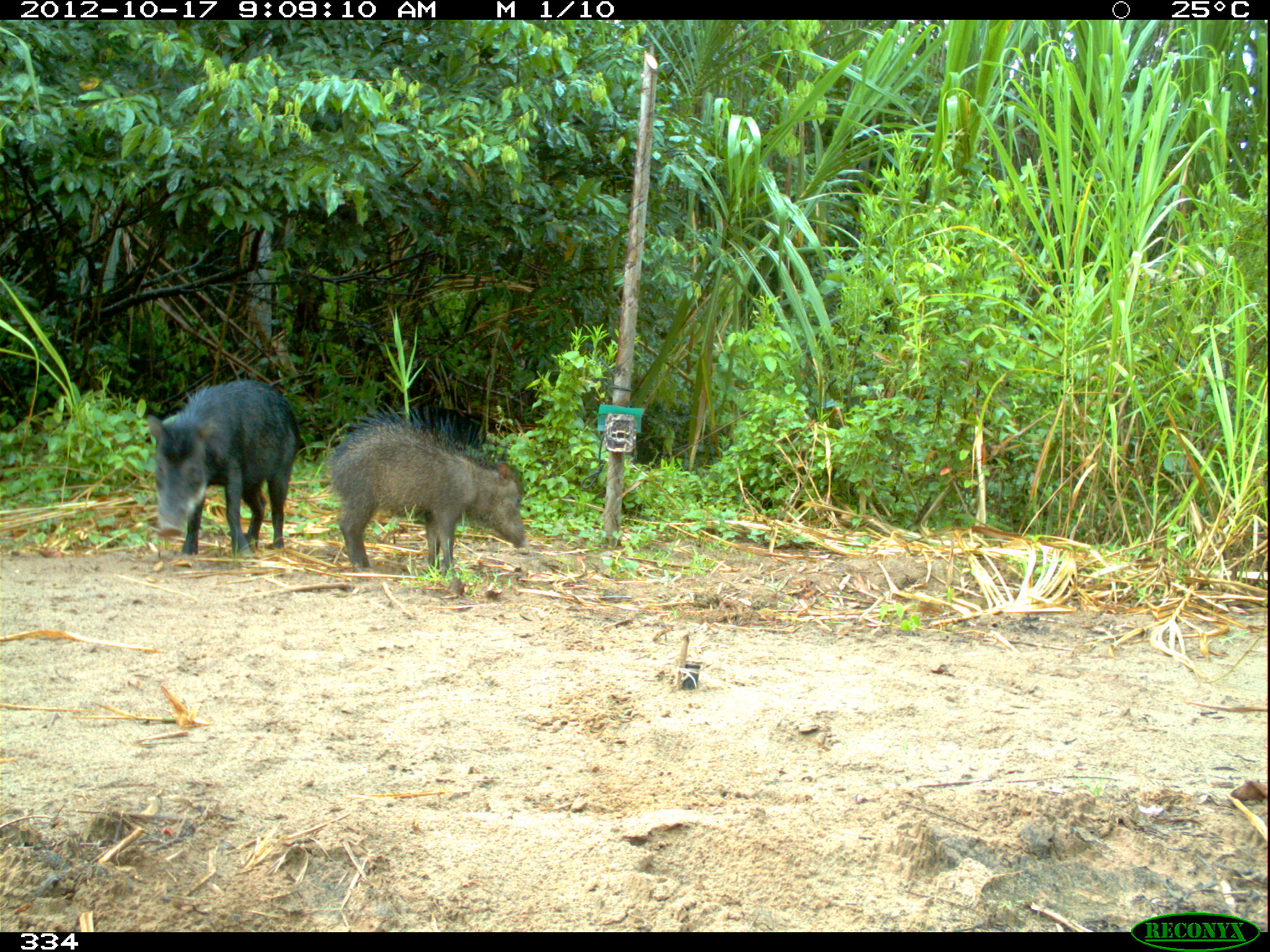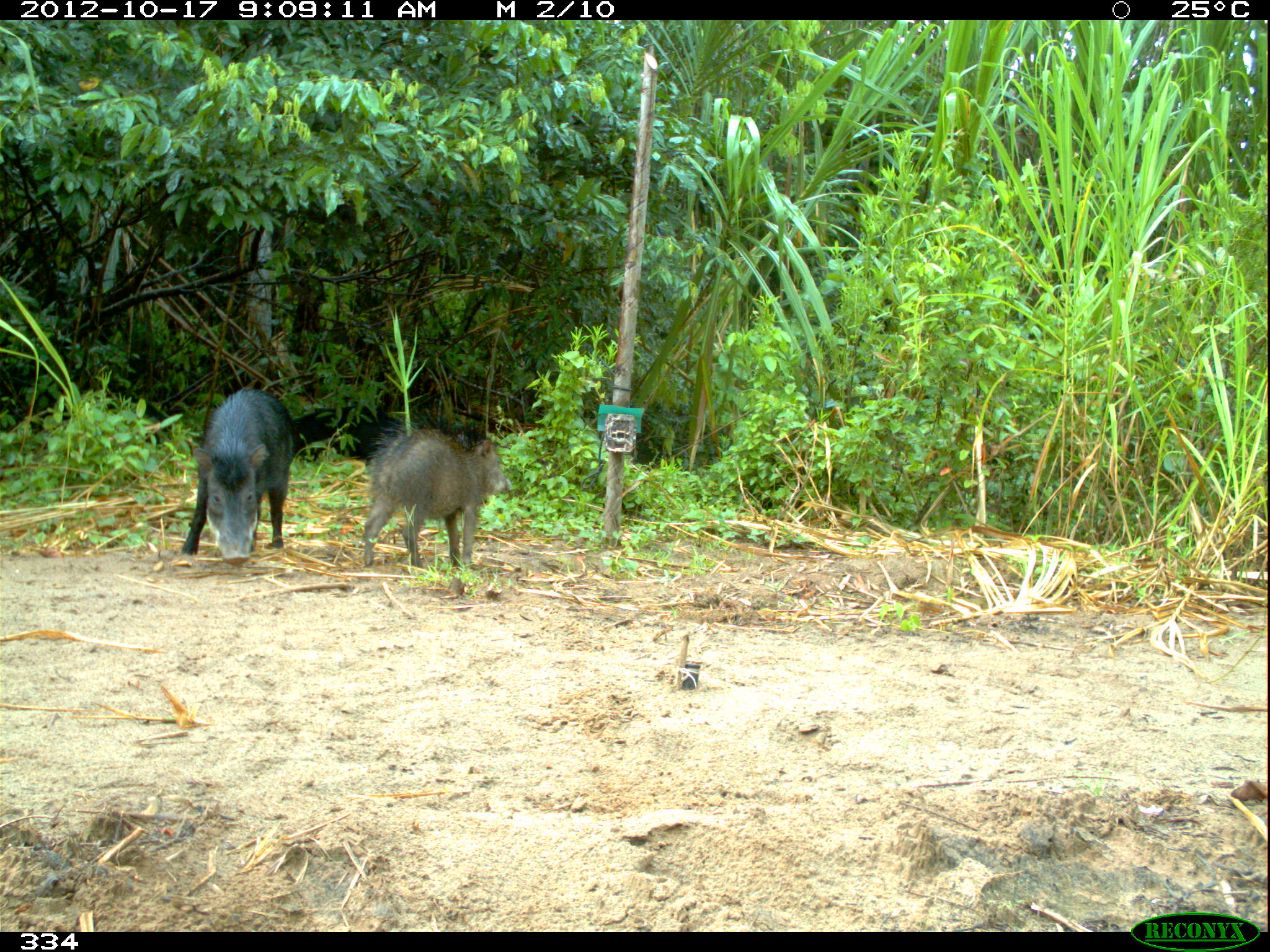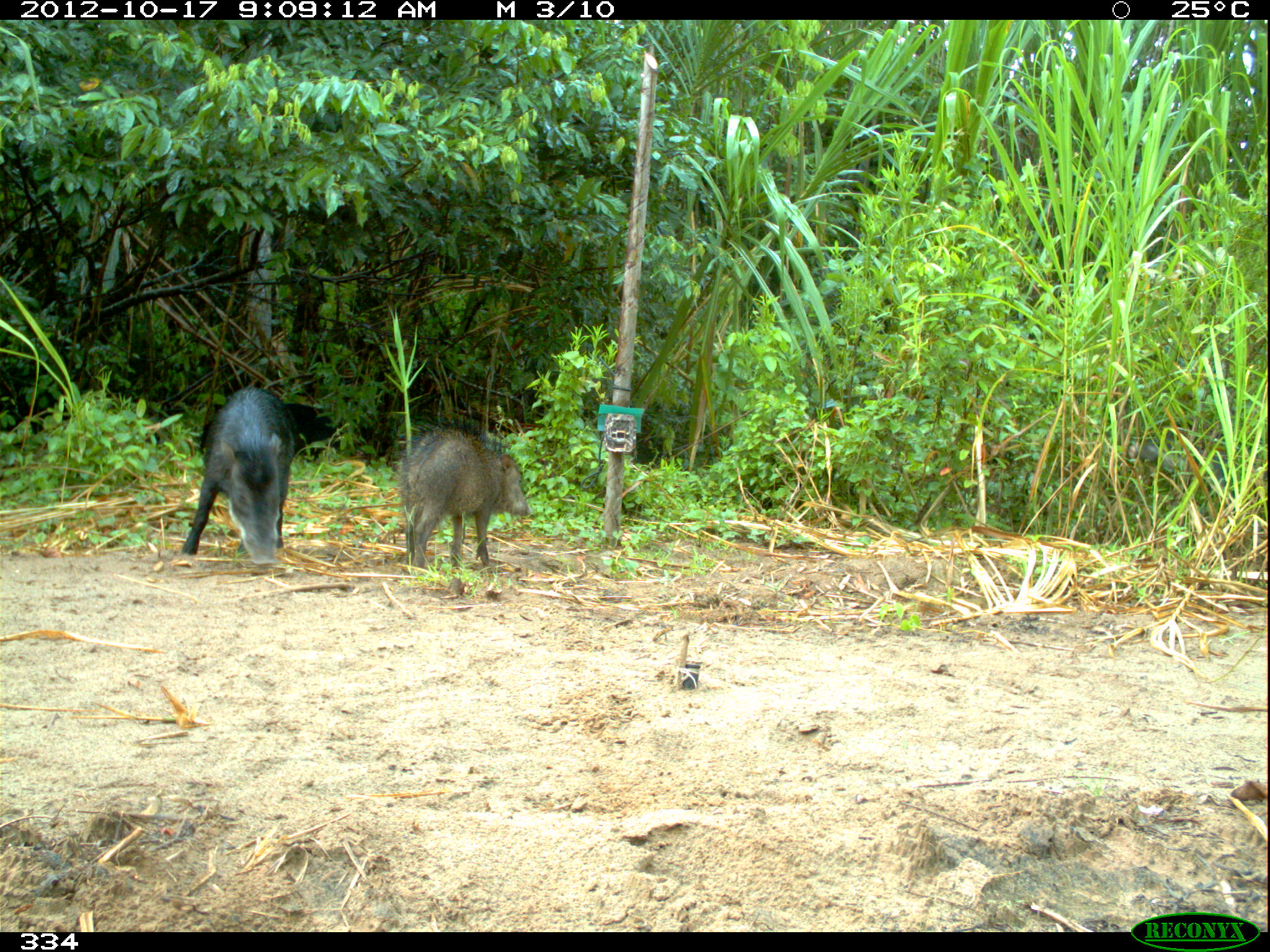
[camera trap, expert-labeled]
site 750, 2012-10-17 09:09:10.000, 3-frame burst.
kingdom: Animalia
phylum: Chordata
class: Mammalia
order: Artiodactyla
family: Tayassuidae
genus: Tayassu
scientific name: Tayassu pecari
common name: white-lipped peccary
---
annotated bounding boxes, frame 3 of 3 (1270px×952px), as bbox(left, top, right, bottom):
tayassu pecari: bbox(397, 416, 531, 595); bbox(180, 386, 298, 566)